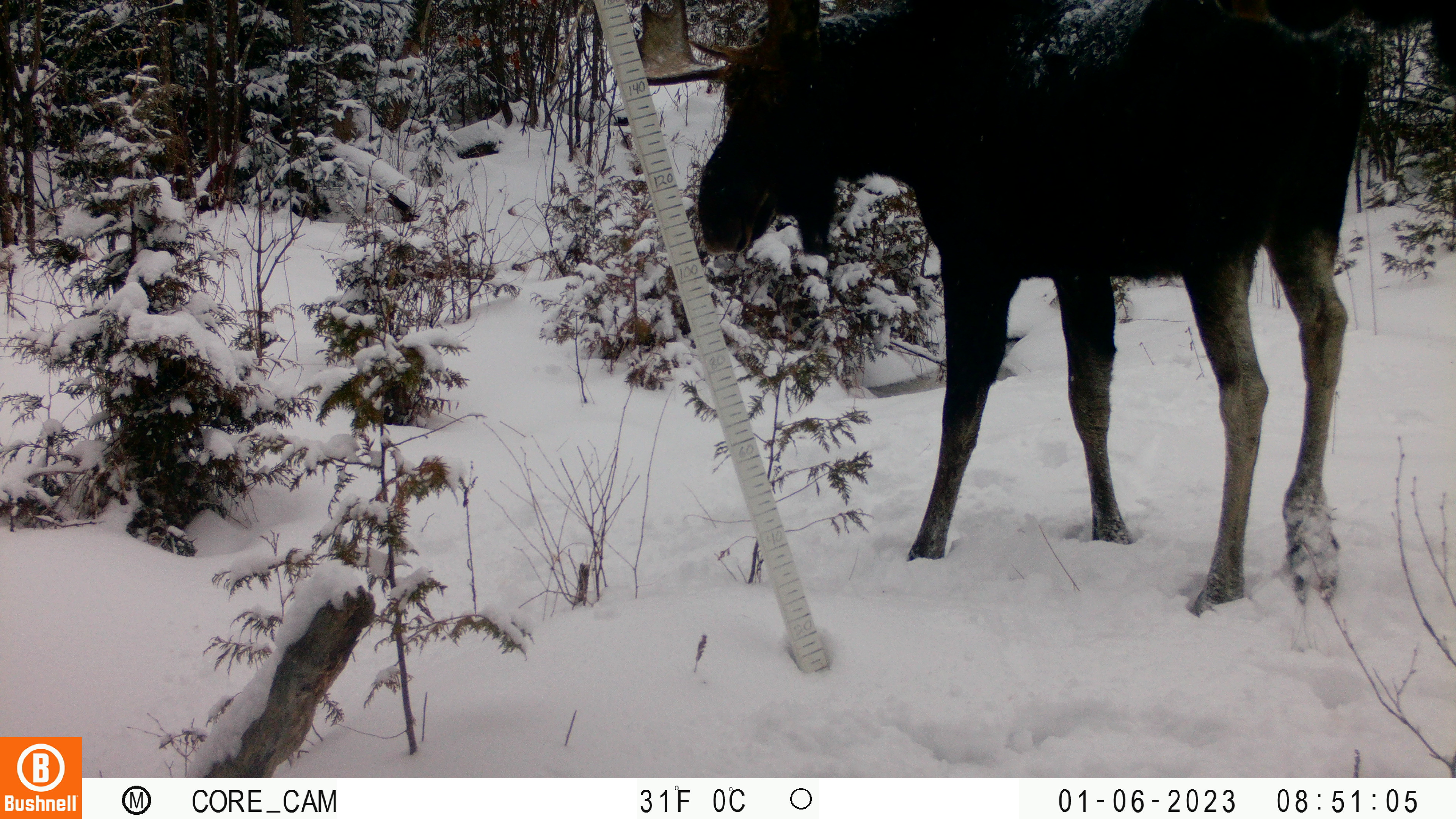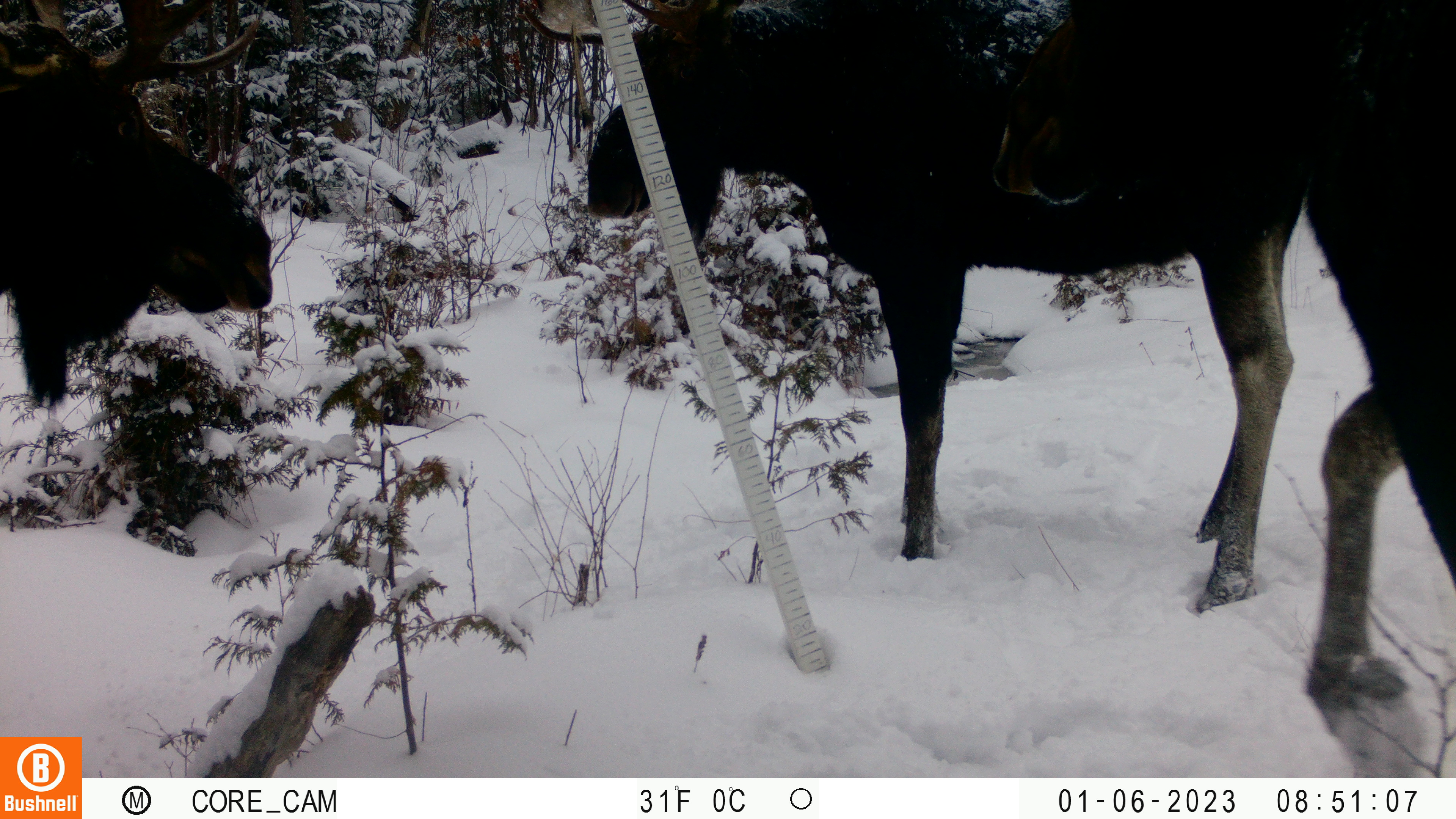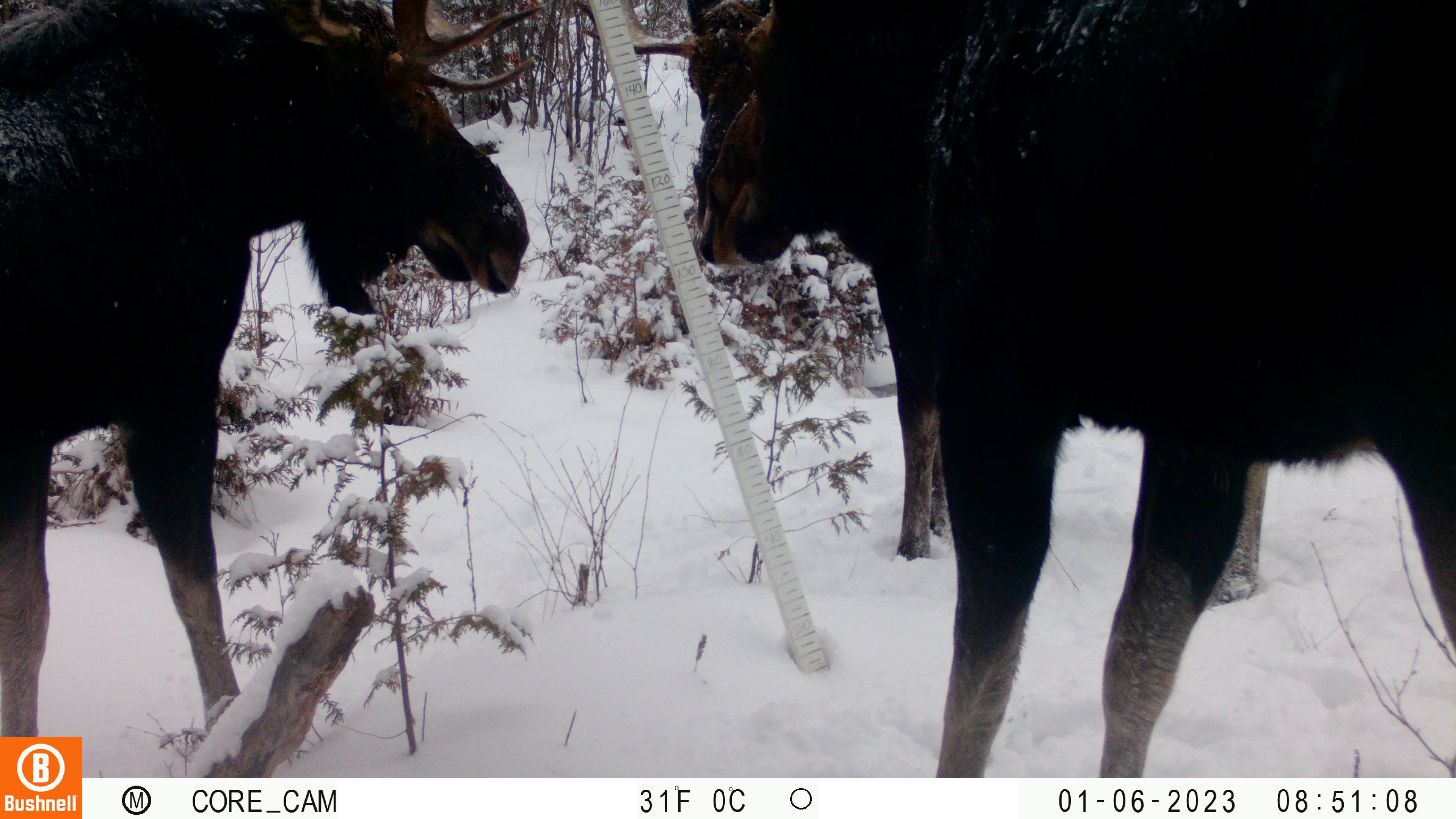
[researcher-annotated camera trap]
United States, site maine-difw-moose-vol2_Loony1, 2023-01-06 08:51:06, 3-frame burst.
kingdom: Animalia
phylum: Chordata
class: Mammalia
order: Artiodactyla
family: Cervidae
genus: Alces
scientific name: Alces alces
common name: moose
Moose (Alces alces).